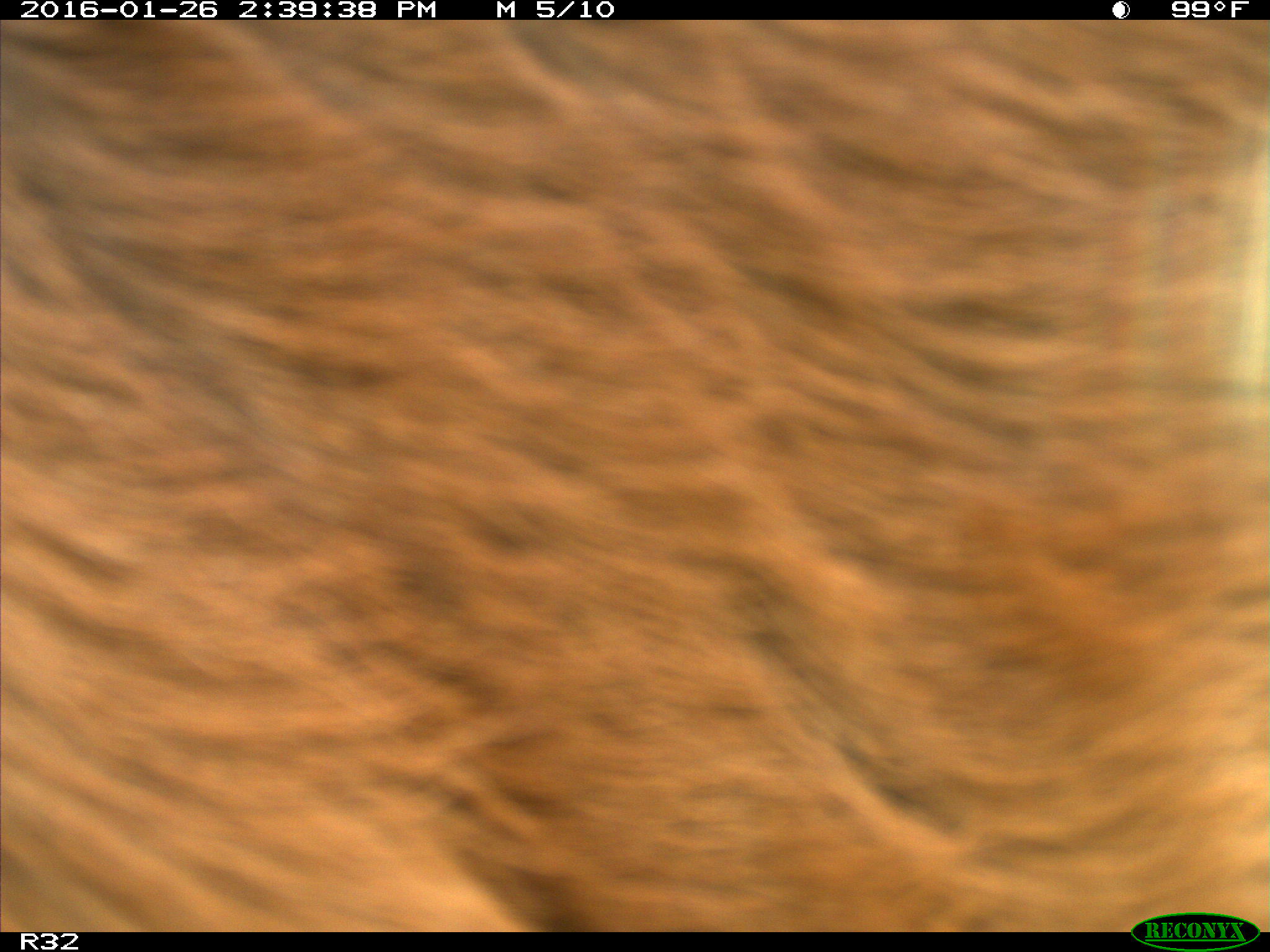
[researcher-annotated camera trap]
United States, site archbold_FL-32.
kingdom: Animalia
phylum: Chordata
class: Mammalia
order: Artiodactyla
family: Bovidae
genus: Bos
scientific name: Bos taurus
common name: domestic cow